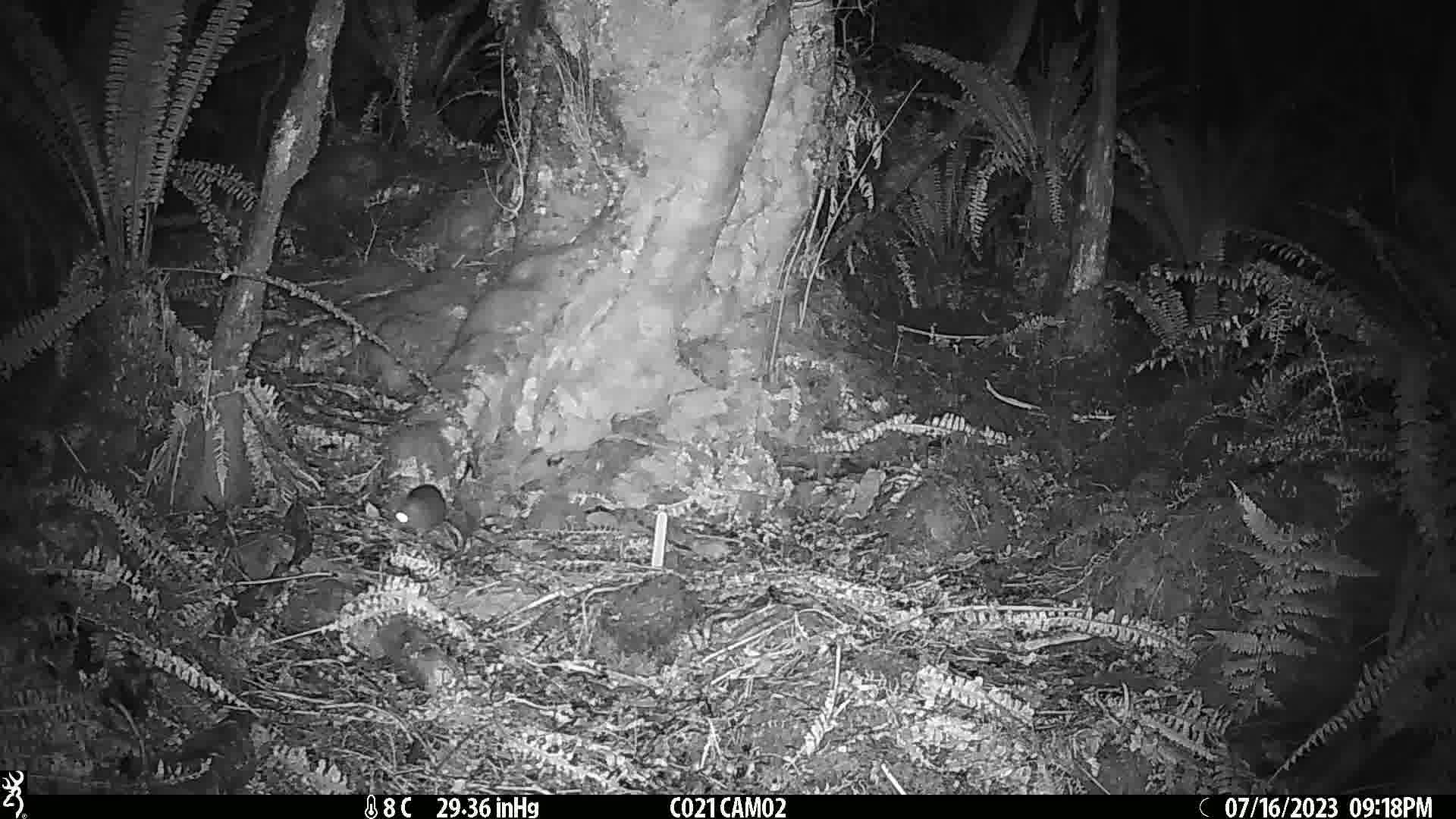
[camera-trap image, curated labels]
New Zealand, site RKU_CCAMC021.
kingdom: Animalia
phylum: Chordata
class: Mammalia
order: Rodentia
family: Muridae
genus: Rattus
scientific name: Rattus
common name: rat